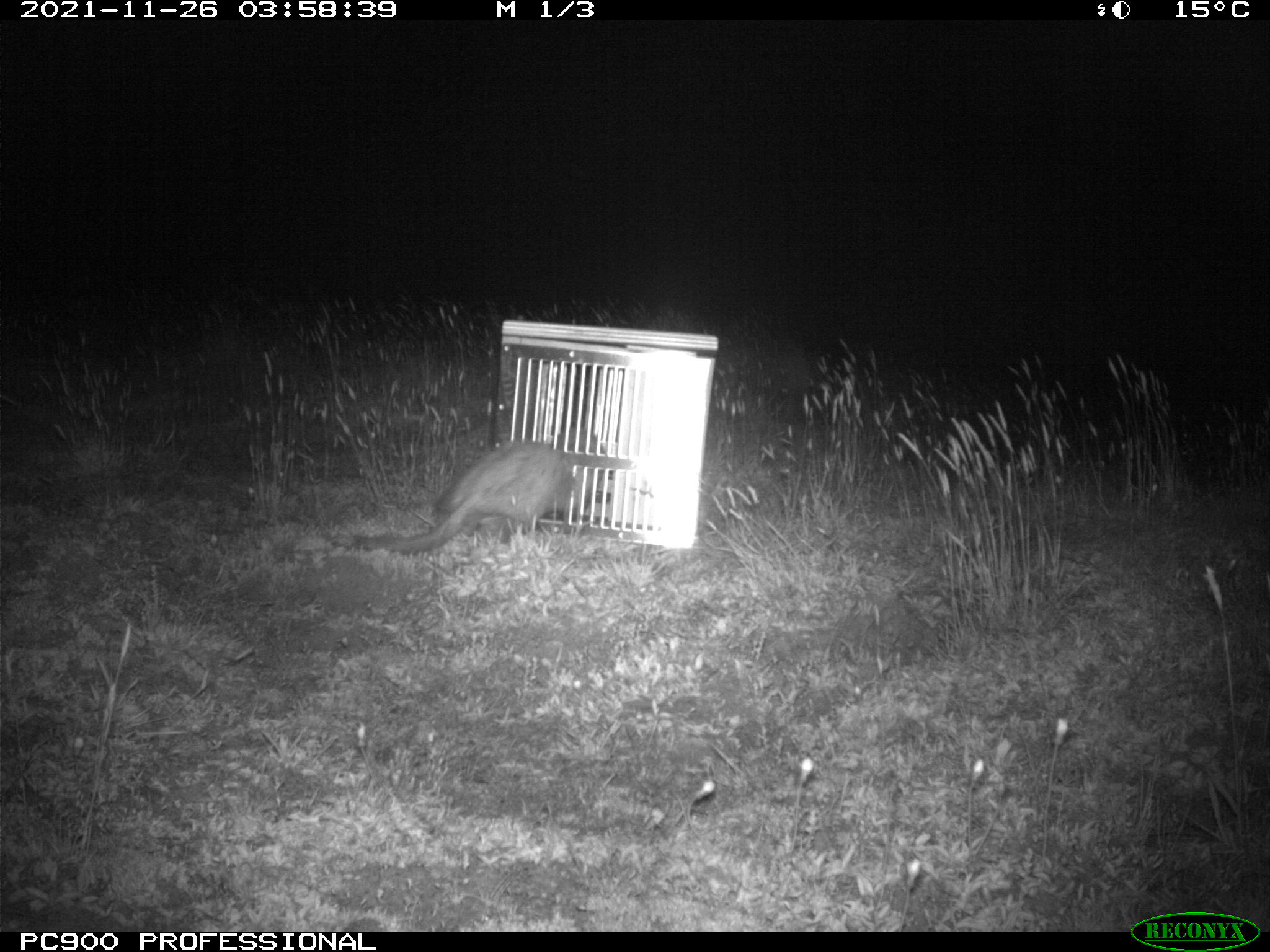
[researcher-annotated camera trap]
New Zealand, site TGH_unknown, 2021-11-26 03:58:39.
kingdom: Animalia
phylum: Chordata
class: Mammalia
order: Carnivora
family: Mustelidae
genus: Mustela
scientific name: Mustela furo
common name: ferret